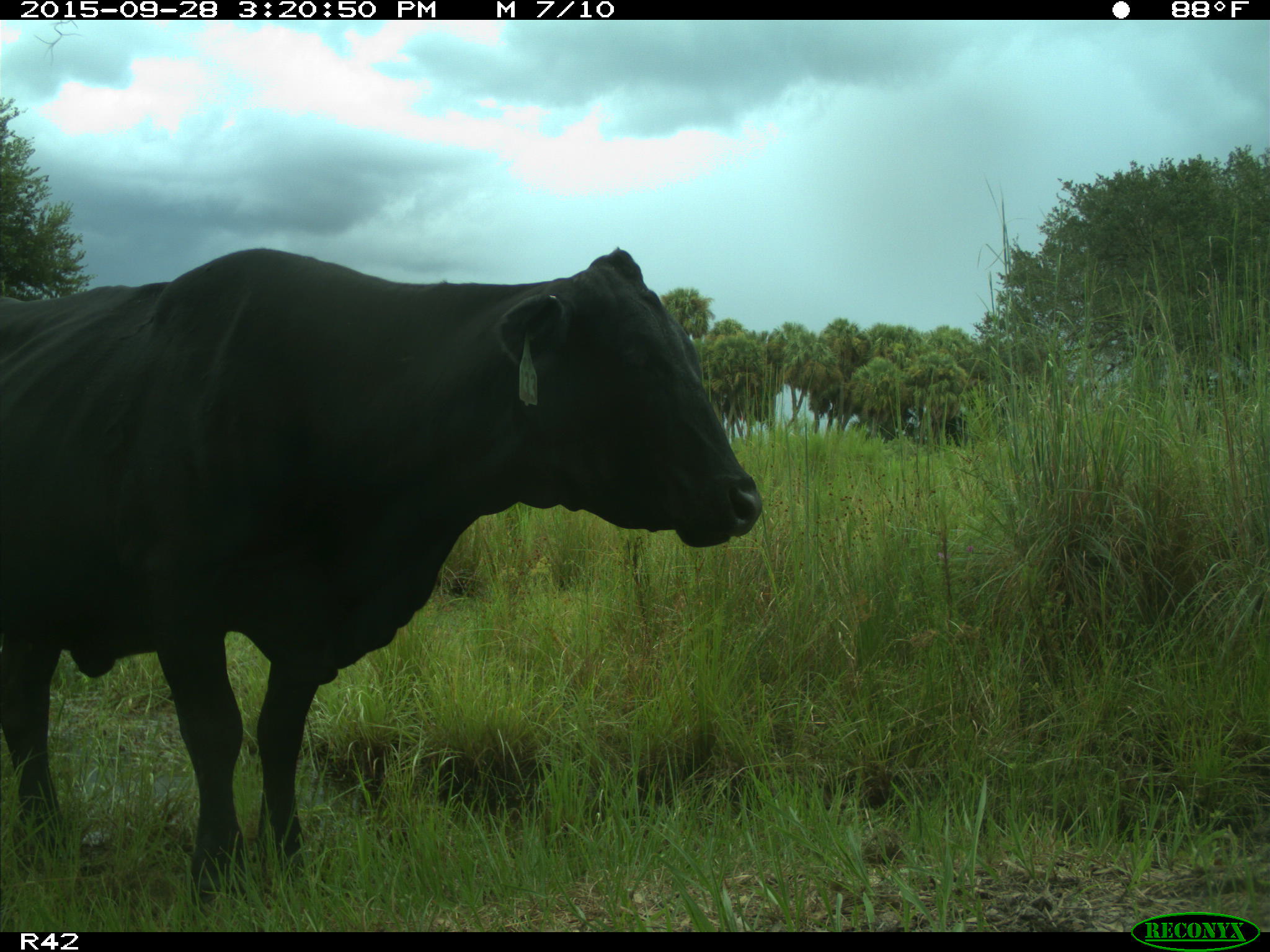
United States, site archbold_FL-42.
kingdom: Animalia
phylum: Chordata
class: Mammalia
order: Artiodactyla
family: Bovidae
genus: Bos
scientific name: Bos taurus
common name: domestic cow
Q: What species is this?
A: Bos taurus (domestic cow).